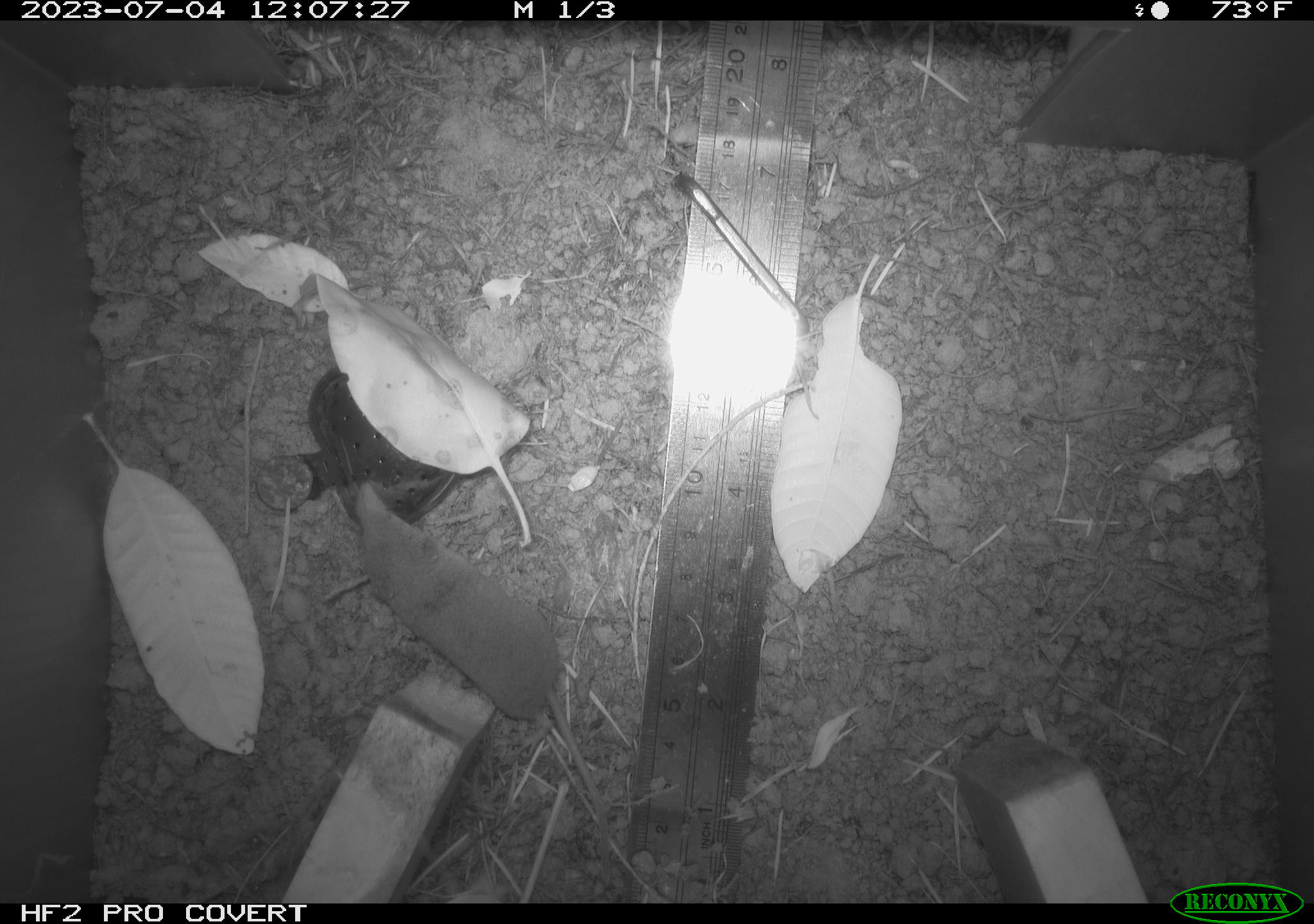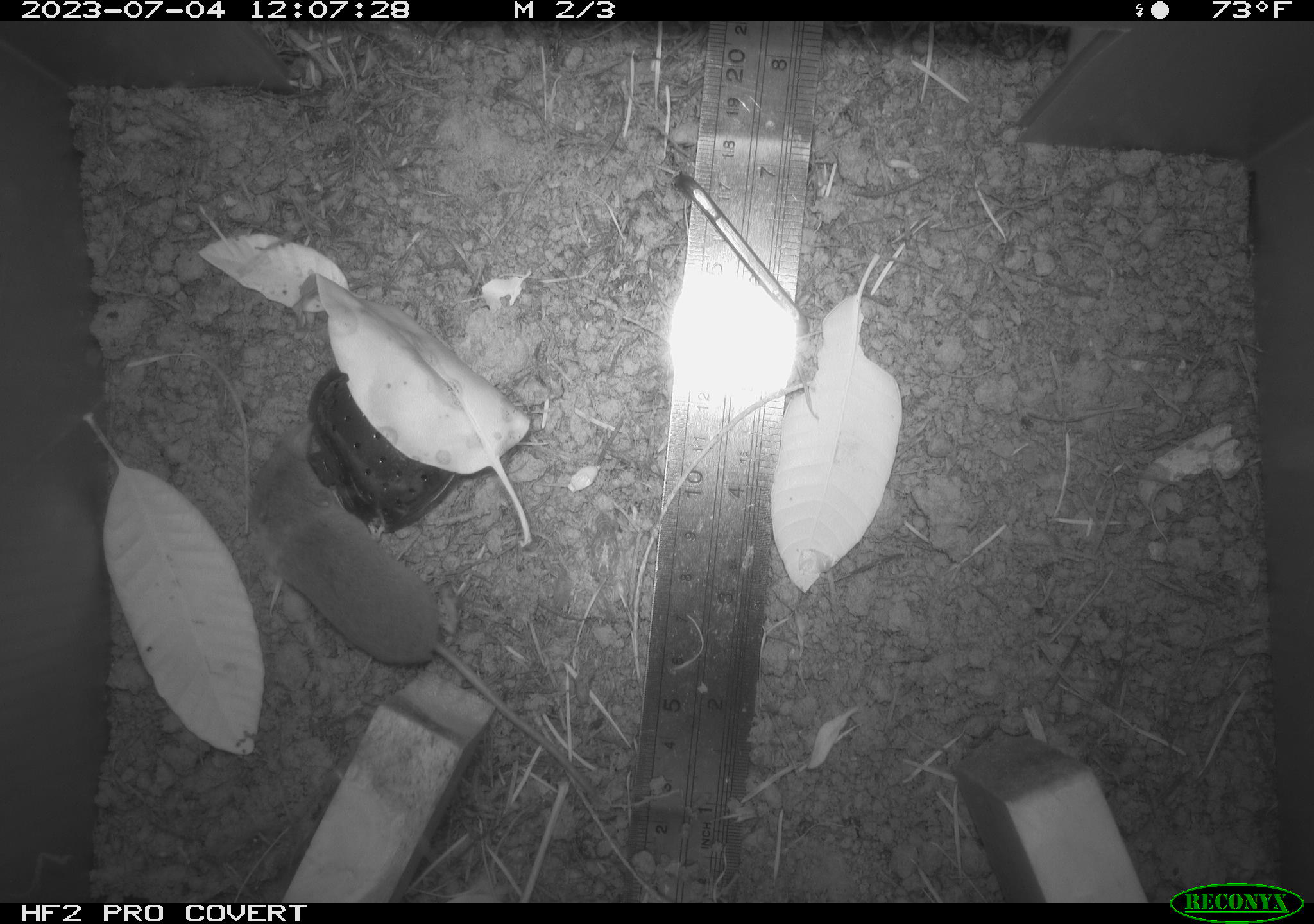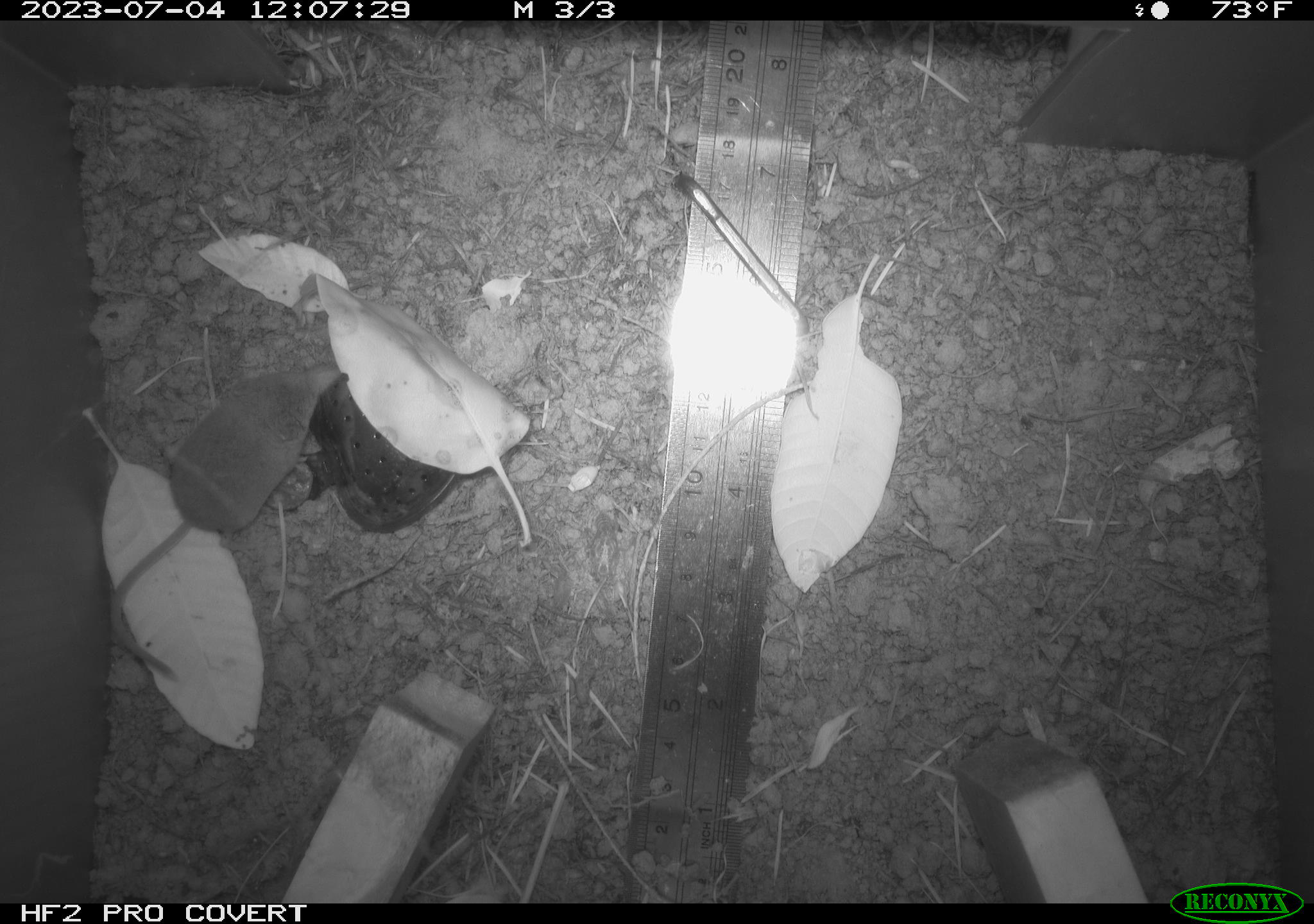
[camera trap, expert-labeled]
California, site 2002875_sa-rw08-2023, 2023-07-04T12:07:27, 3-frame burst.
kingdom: Animalia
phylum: Chordata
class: Mammalia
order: Eulipotyphla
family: Soricidae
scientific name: Soricidae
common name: shrews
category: soricidae family